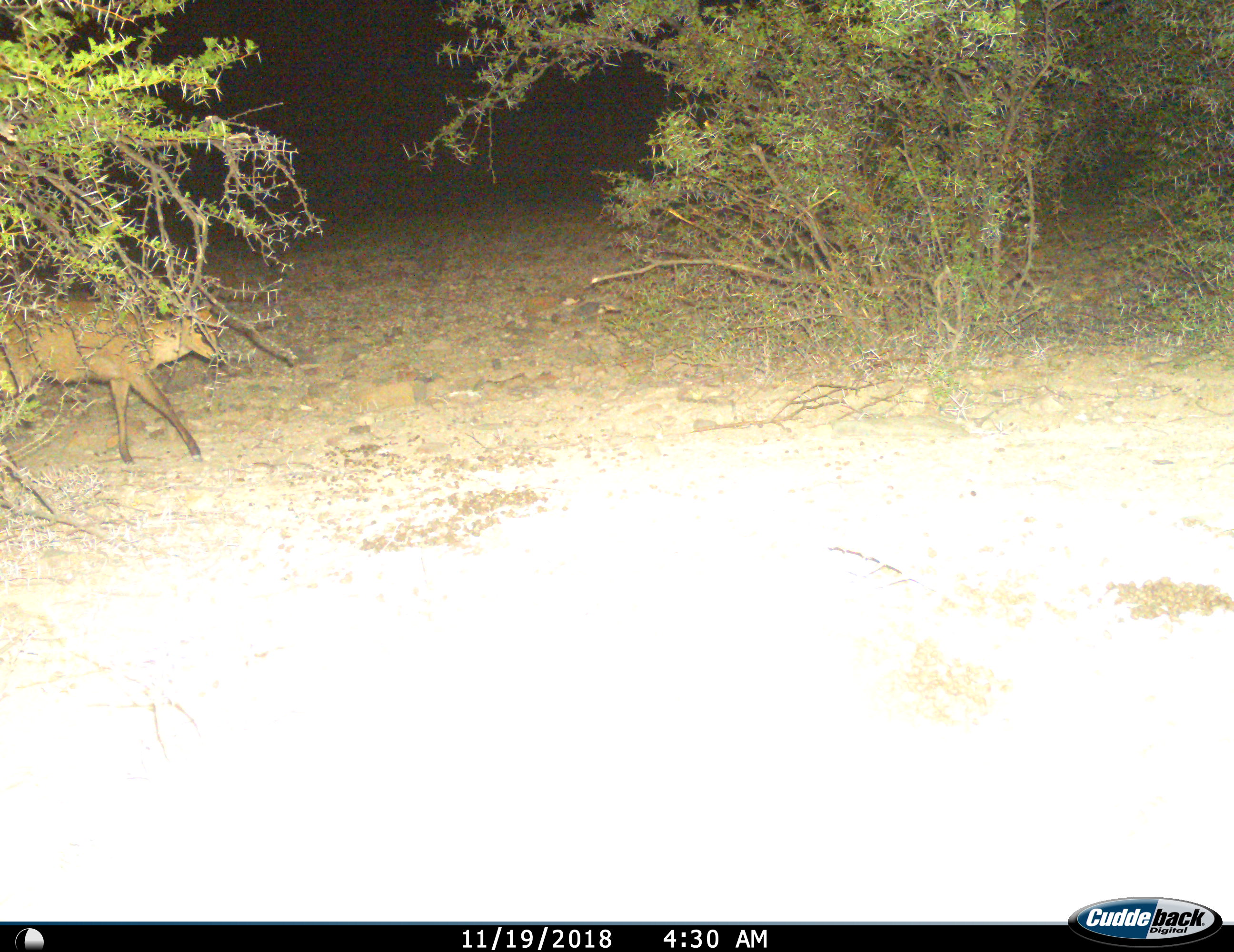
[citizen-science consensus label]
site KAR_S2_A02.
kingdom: Animalia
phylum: Chordata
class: Mammalia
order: Artiodactyla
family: Bovidae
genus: Sylvicapra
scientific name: Sylvicapra grimmia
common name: common duiker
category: duikercommongrey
Duikercommongrey (common duiker) (Sylvicapra grimmia), count 1. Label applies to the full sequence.